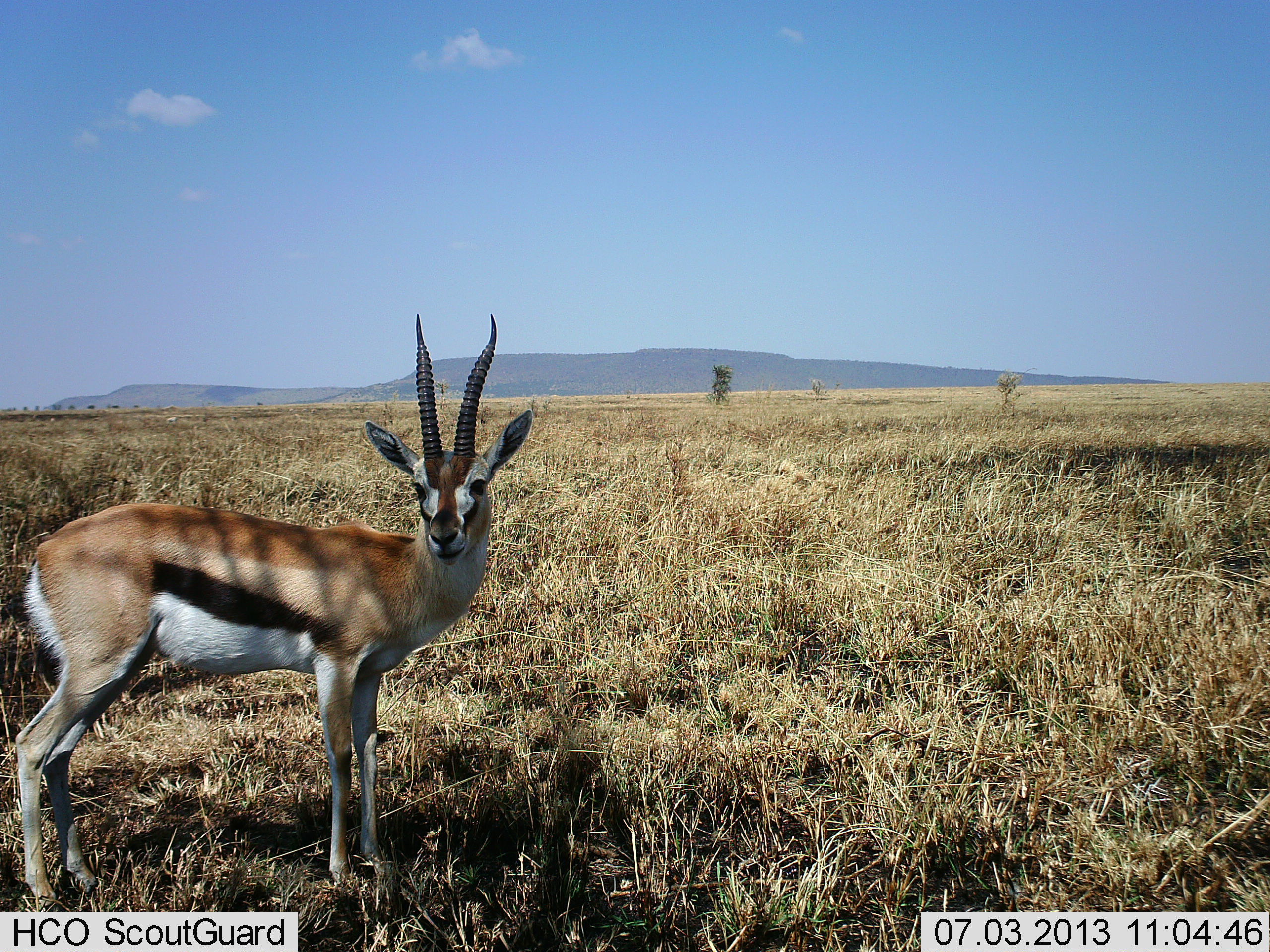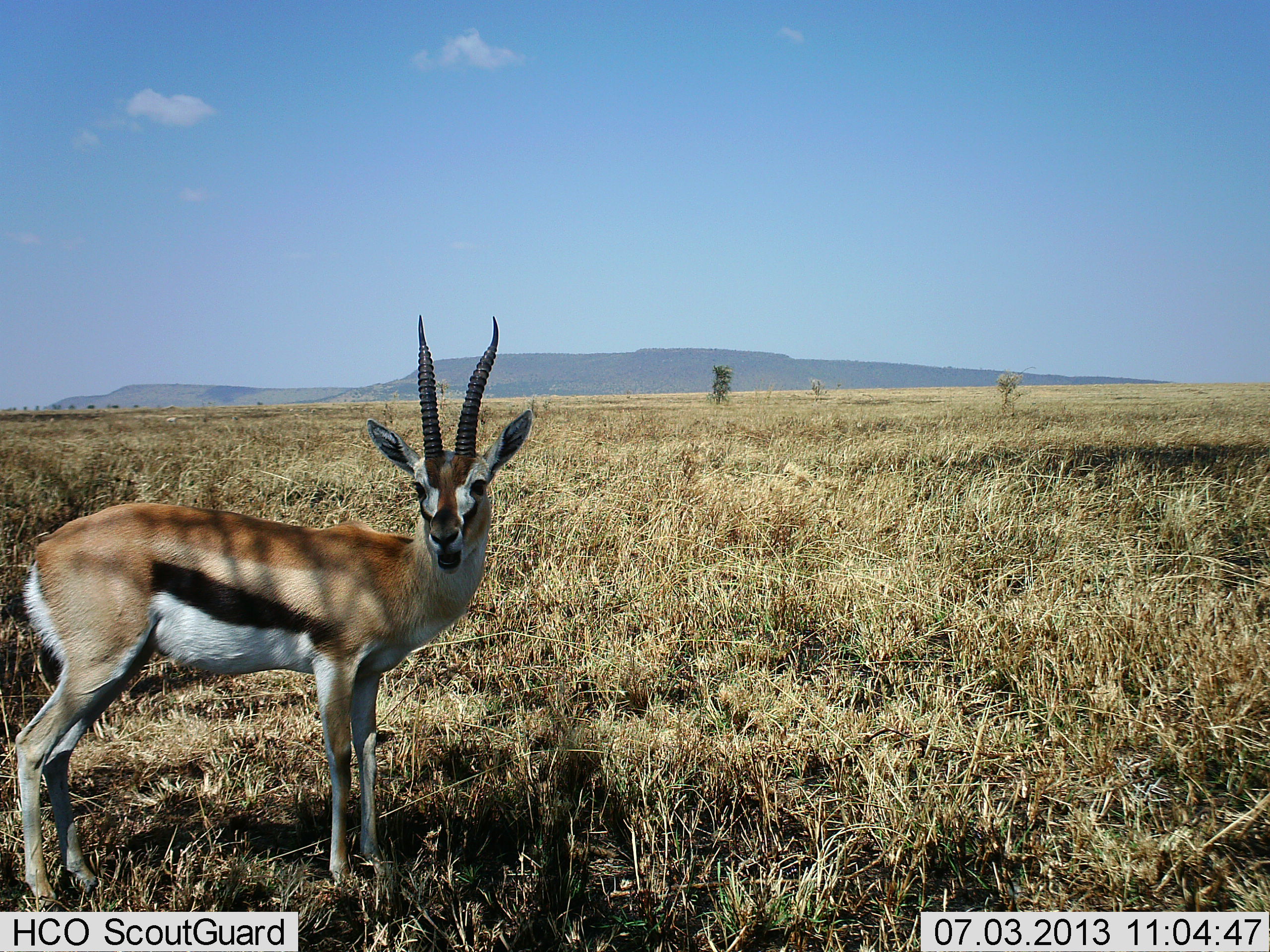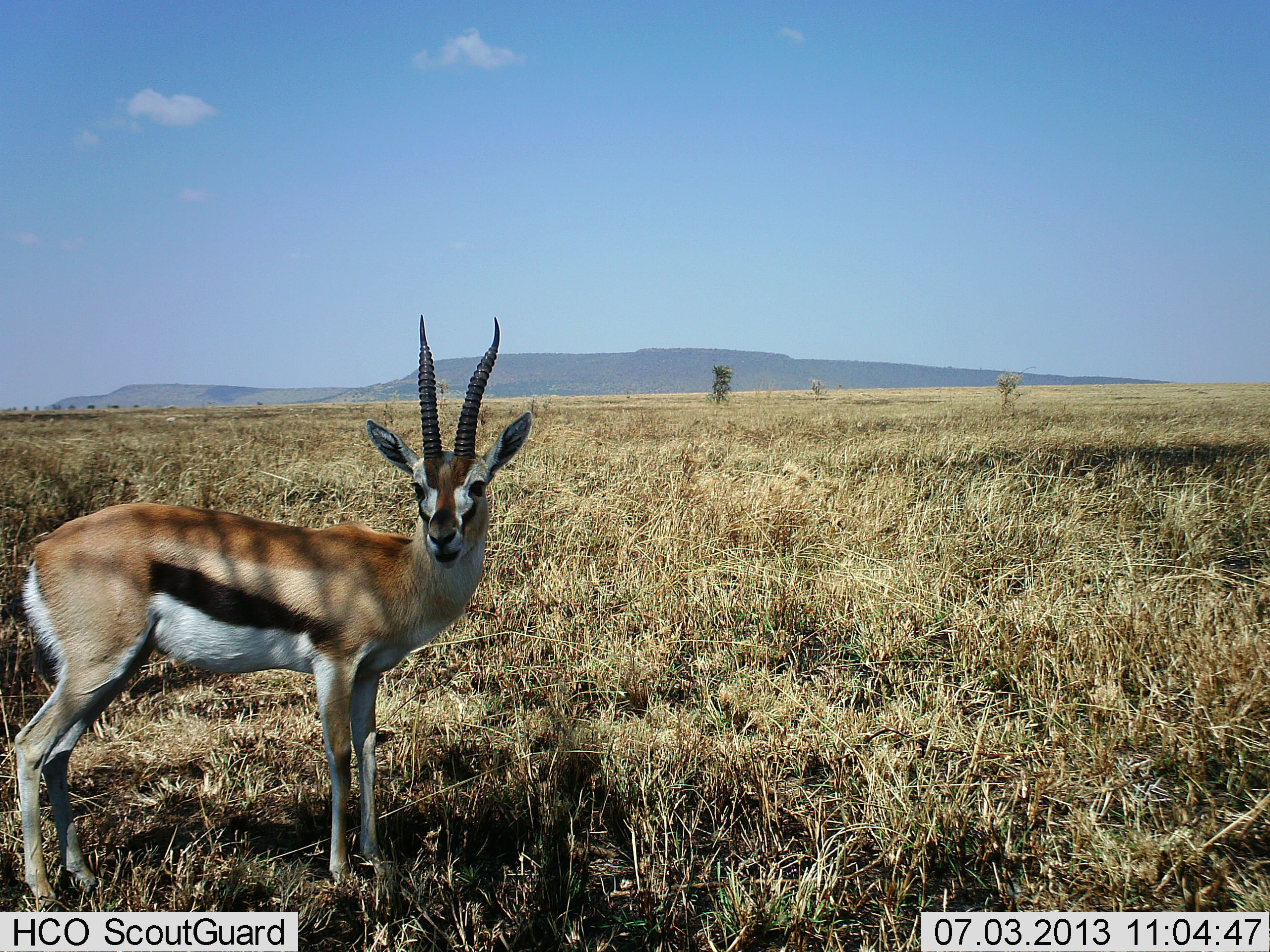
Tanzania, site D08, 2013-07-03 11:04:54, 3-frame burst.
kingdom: Animalia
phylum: Chordata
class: Mammalia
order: Artiodactyla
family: Bovidae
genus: Eudorcas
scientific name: Eudorcas thomsonii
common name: thomson's gazelle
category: gazellethomsons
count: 1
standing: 100%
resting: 0%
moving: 0%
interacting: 0%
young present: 0%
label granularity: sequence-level